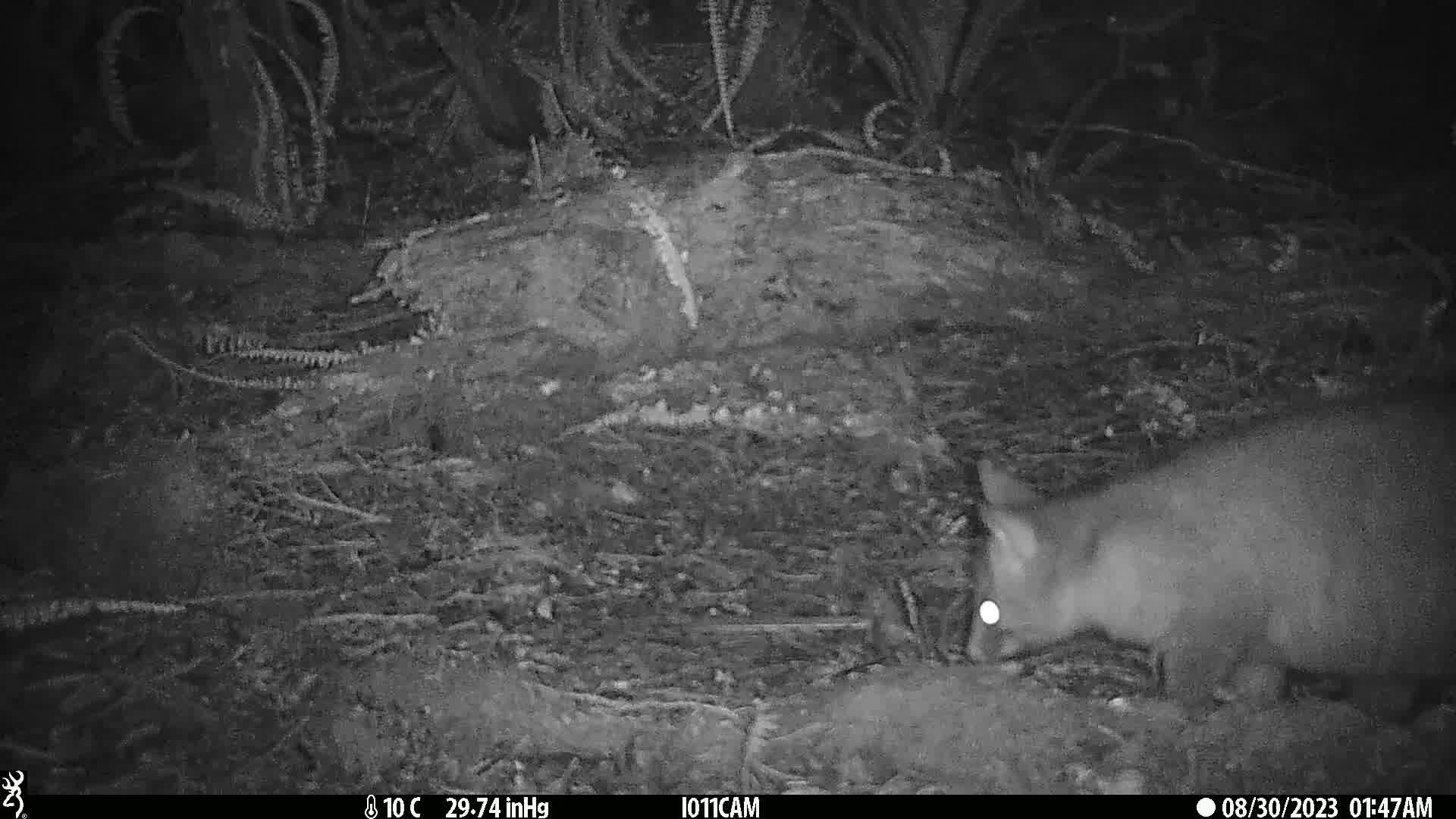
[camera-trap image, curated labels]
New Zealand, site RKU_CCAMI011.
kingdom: Animalia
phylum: Chordata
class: Mammalia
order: Diprotodontia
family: Phalangeridae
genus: Trichosurus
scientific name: Trichosurus vulpecula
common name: common brushtail possum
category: possum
Possum (common brushtail possum) (Trichosurus vulpecula).